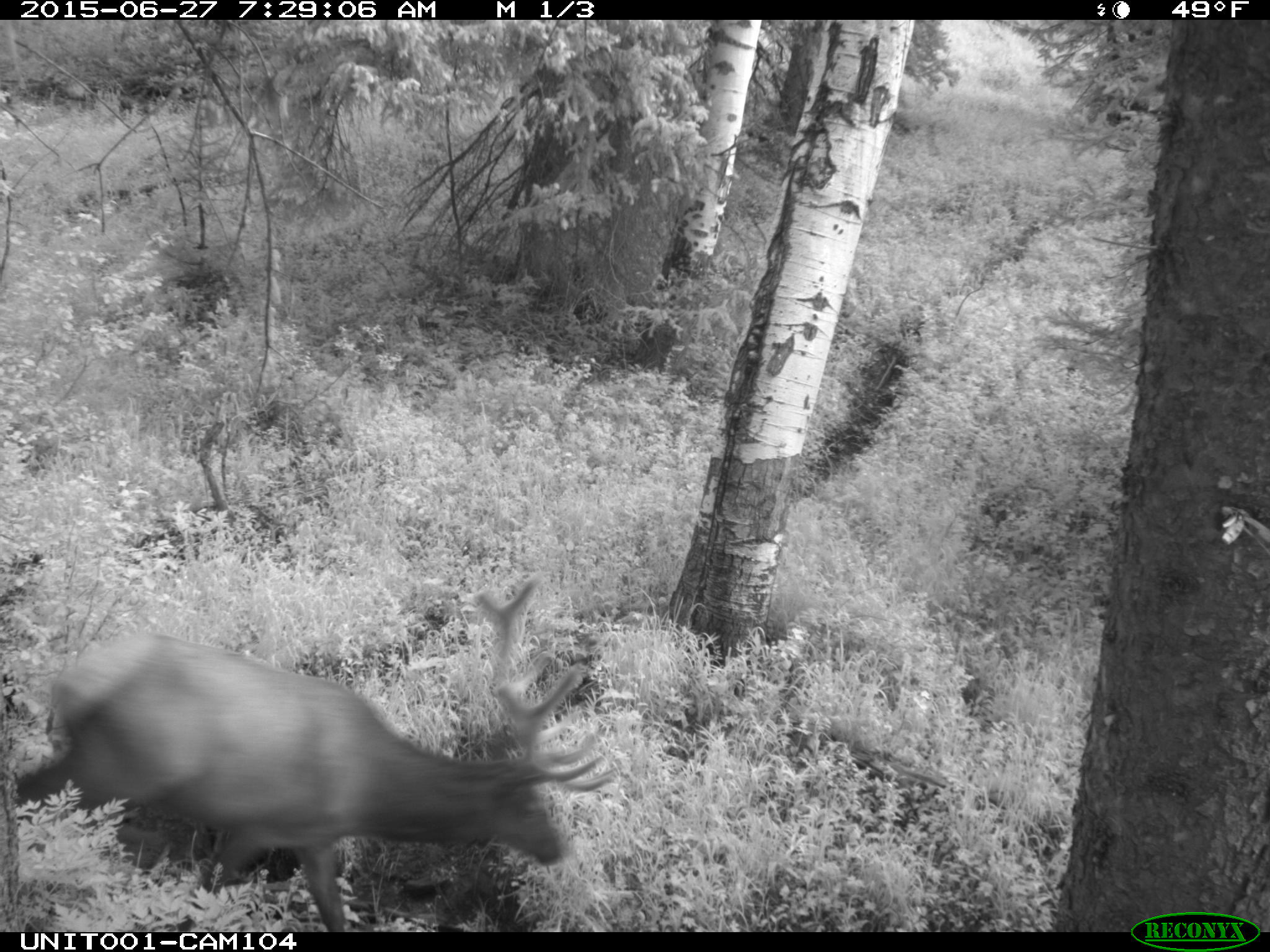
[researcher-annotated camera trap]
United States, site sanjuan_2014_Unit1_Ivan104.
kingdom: Animalia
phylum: Chordata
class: Mammalia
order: Artiodactyla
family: Cervidae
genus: Cervus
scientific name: Cervus elaphus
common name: red deer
Cervus elaphus (red deer).